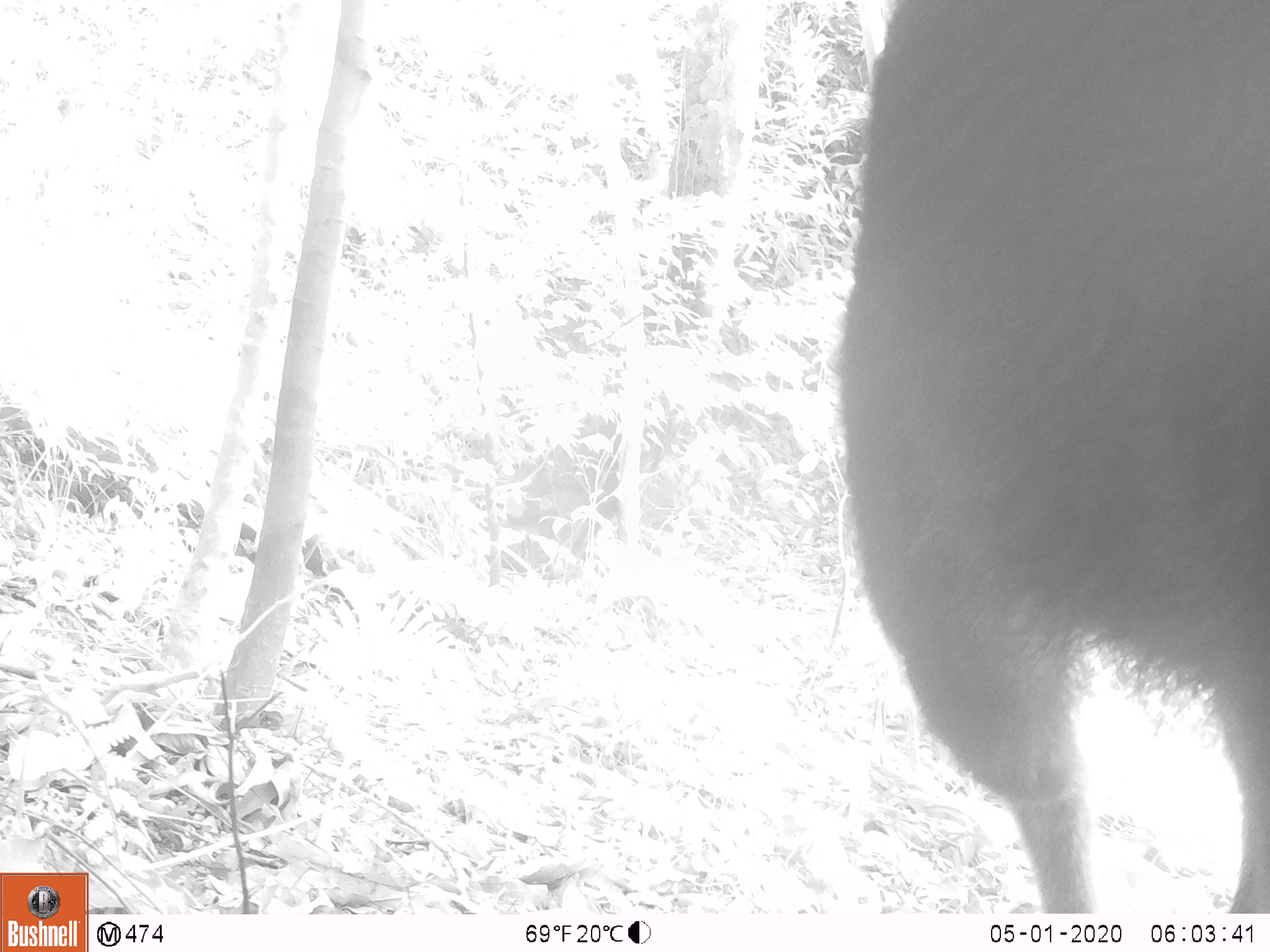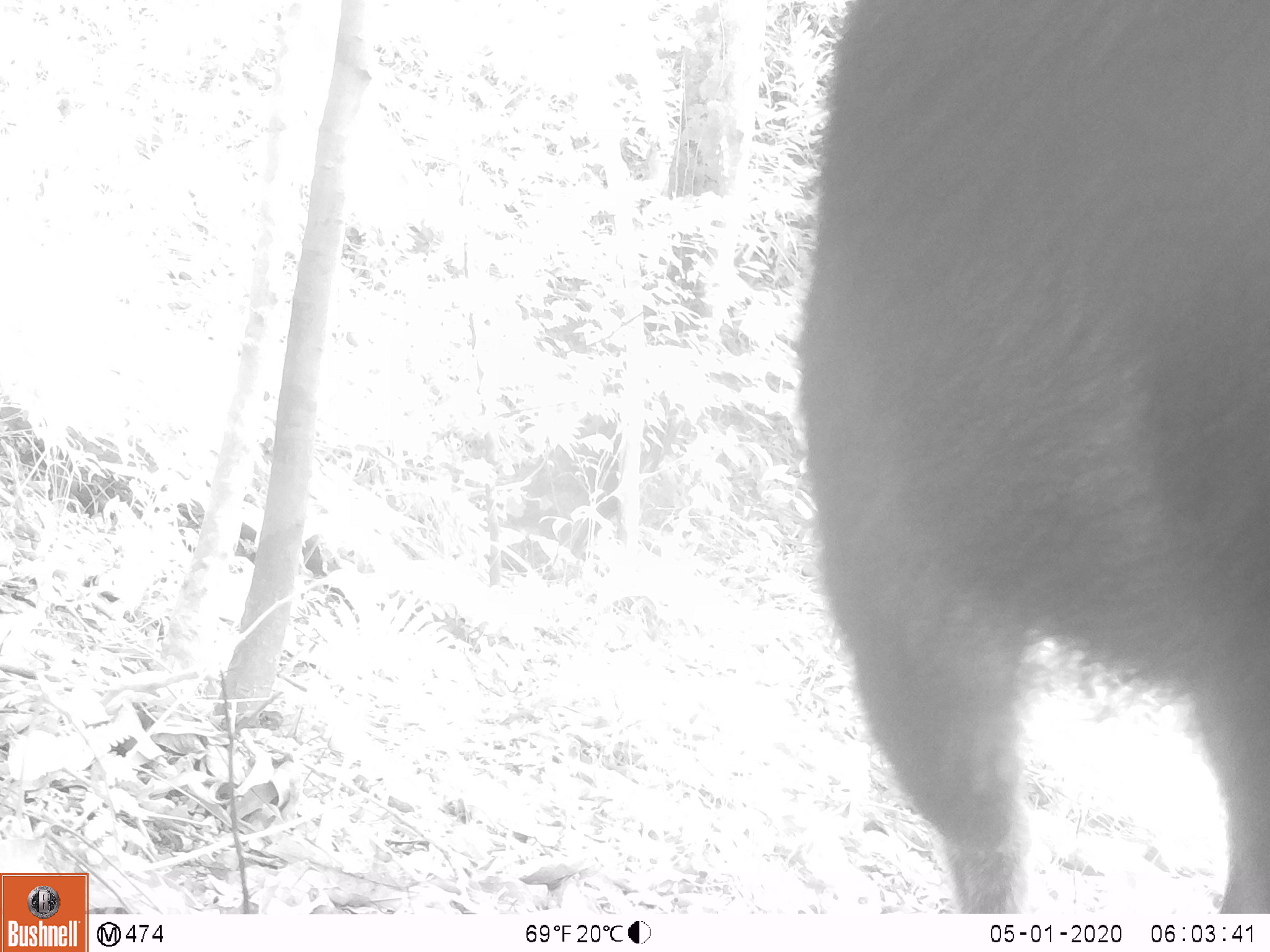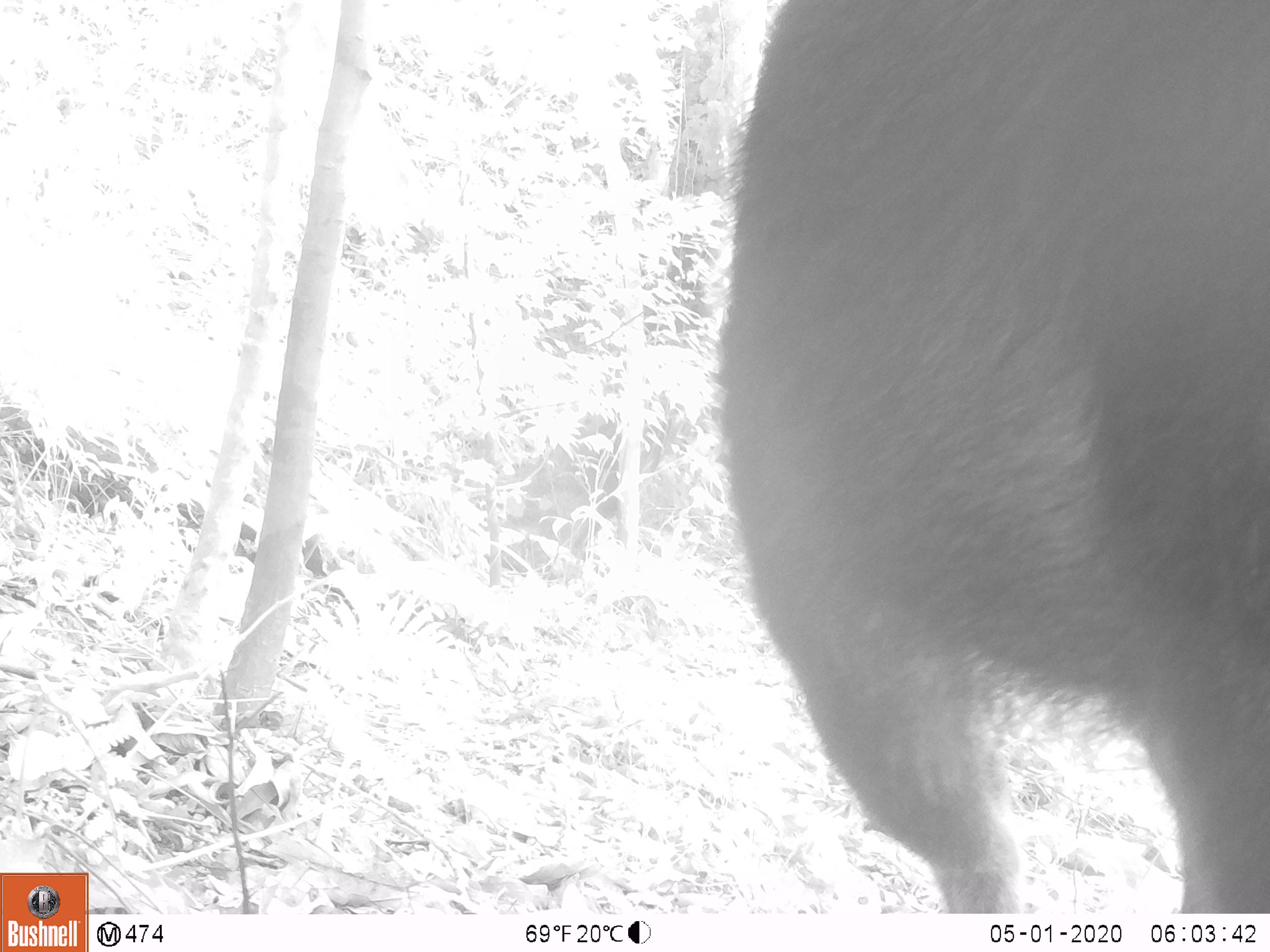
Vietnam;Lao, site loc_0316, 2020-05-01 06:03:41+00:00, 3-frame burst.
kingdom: Animalia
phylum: Chordata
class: Mammalia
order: Artiodactyla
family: Bovidae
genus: Capricornis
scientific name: Capricornis sumatraensis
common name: chinese serow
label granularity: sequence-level